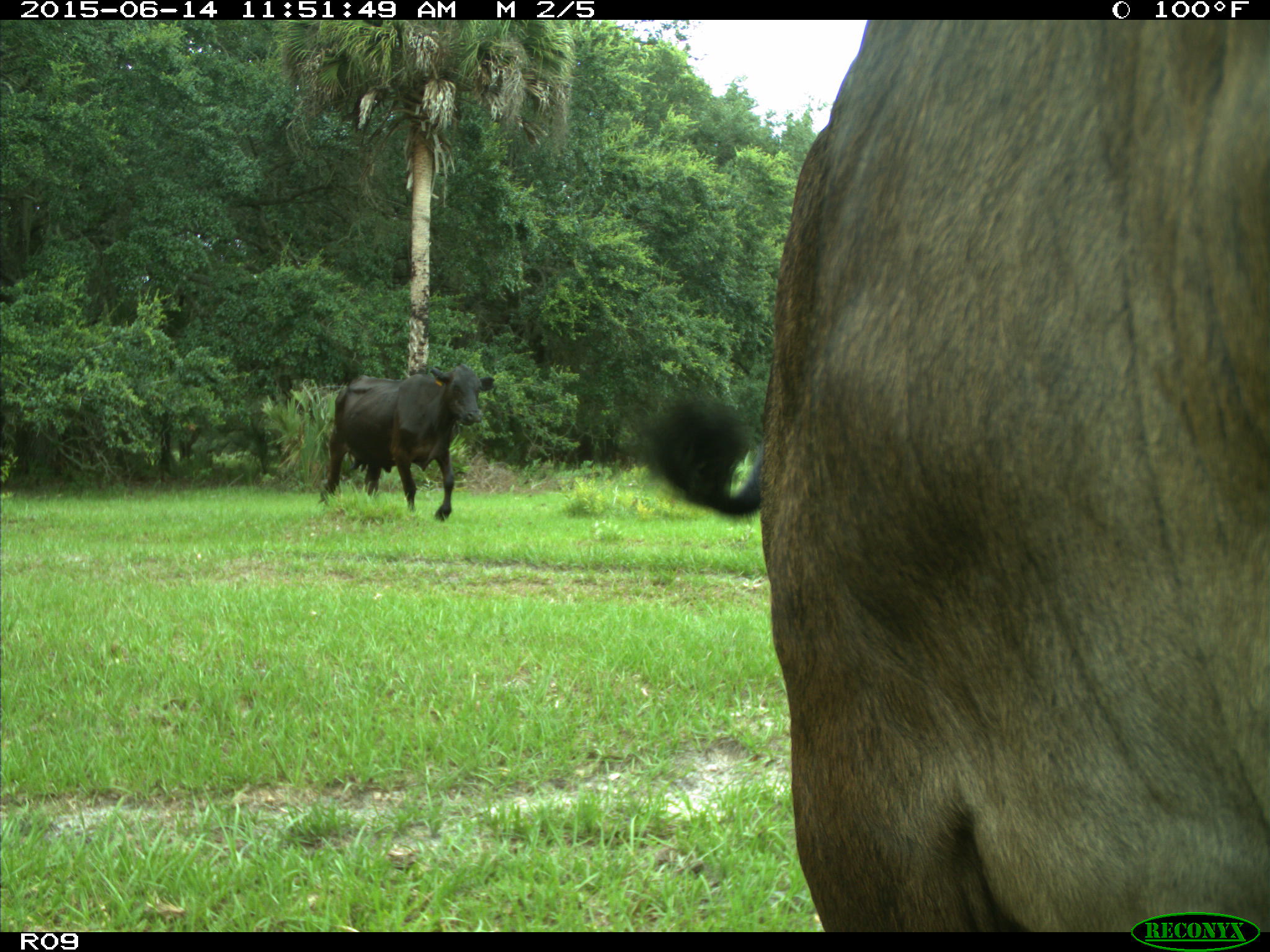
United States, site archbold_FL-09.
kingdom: Animalia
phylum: Chordata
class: Mammalia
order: Artiodactyla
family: Bovidae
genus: Bos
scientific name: Bos taurus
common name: domestic cow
Bos taurus (domestic cow).